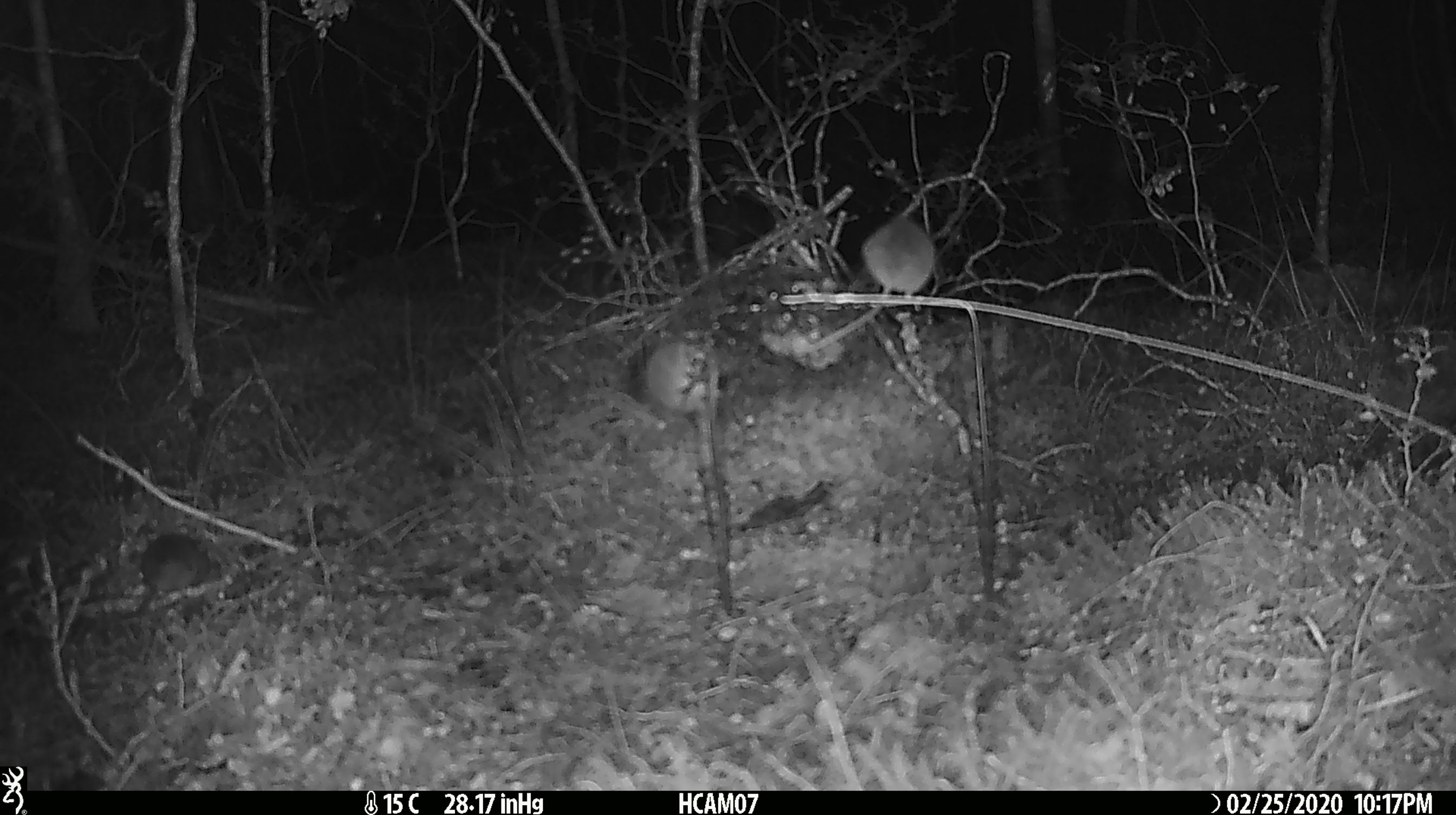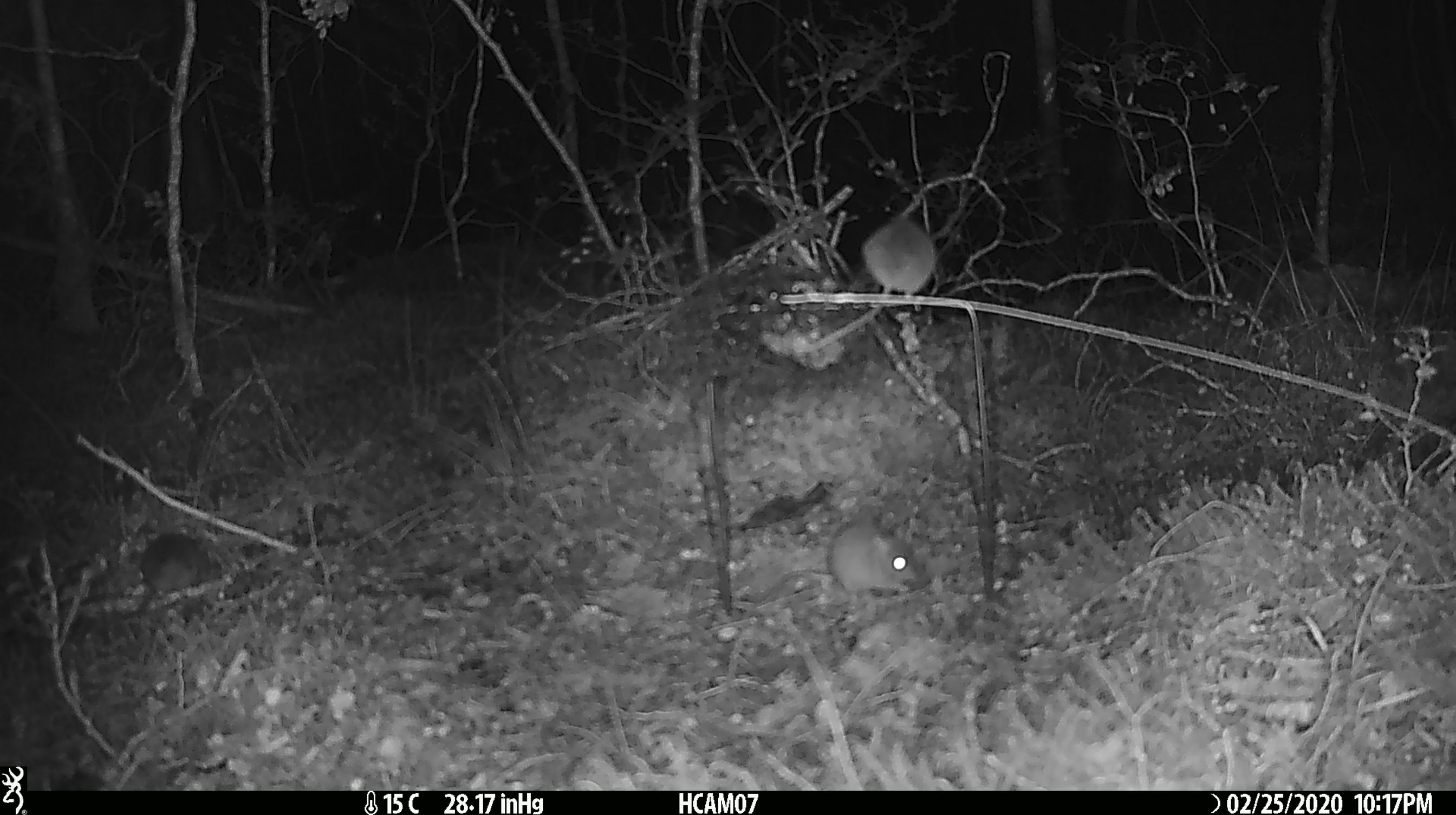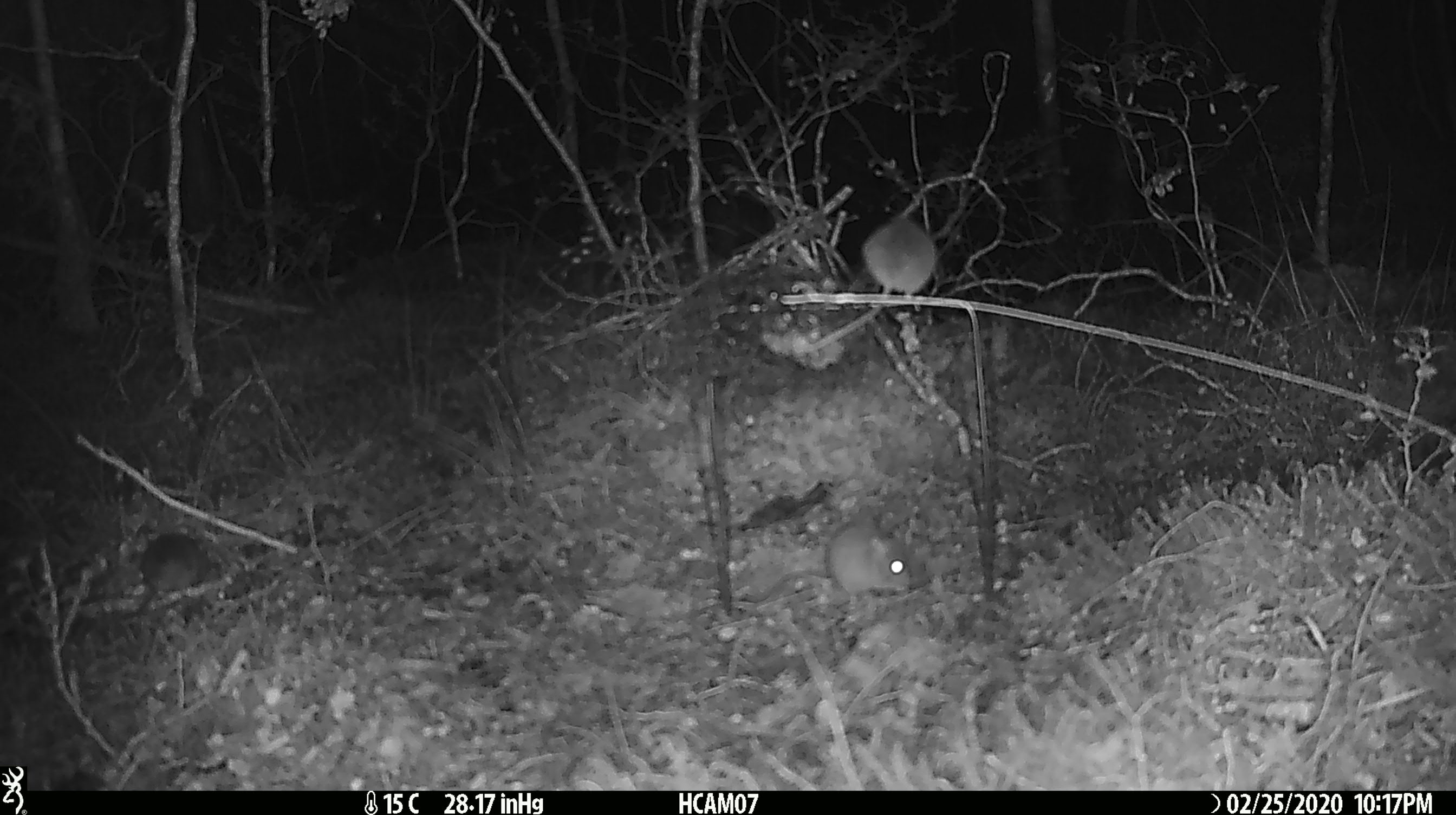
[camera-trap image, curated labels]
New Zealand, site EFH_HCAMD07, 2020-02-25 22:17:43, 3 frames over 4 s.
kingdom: Animalia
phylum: Chordata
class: Mammalia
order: Rodentia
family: Muridae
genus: Mus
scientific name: Mus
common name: mouse